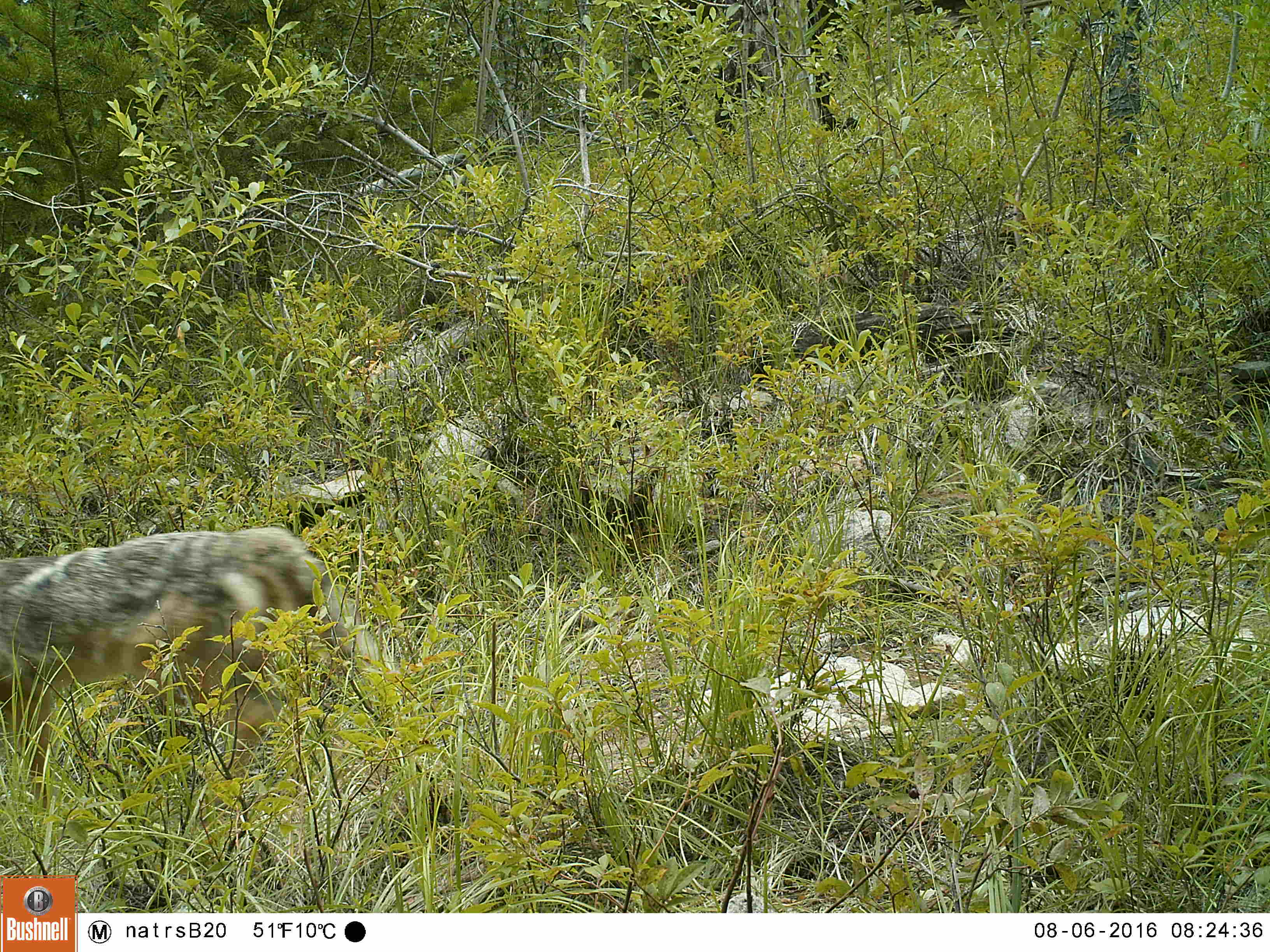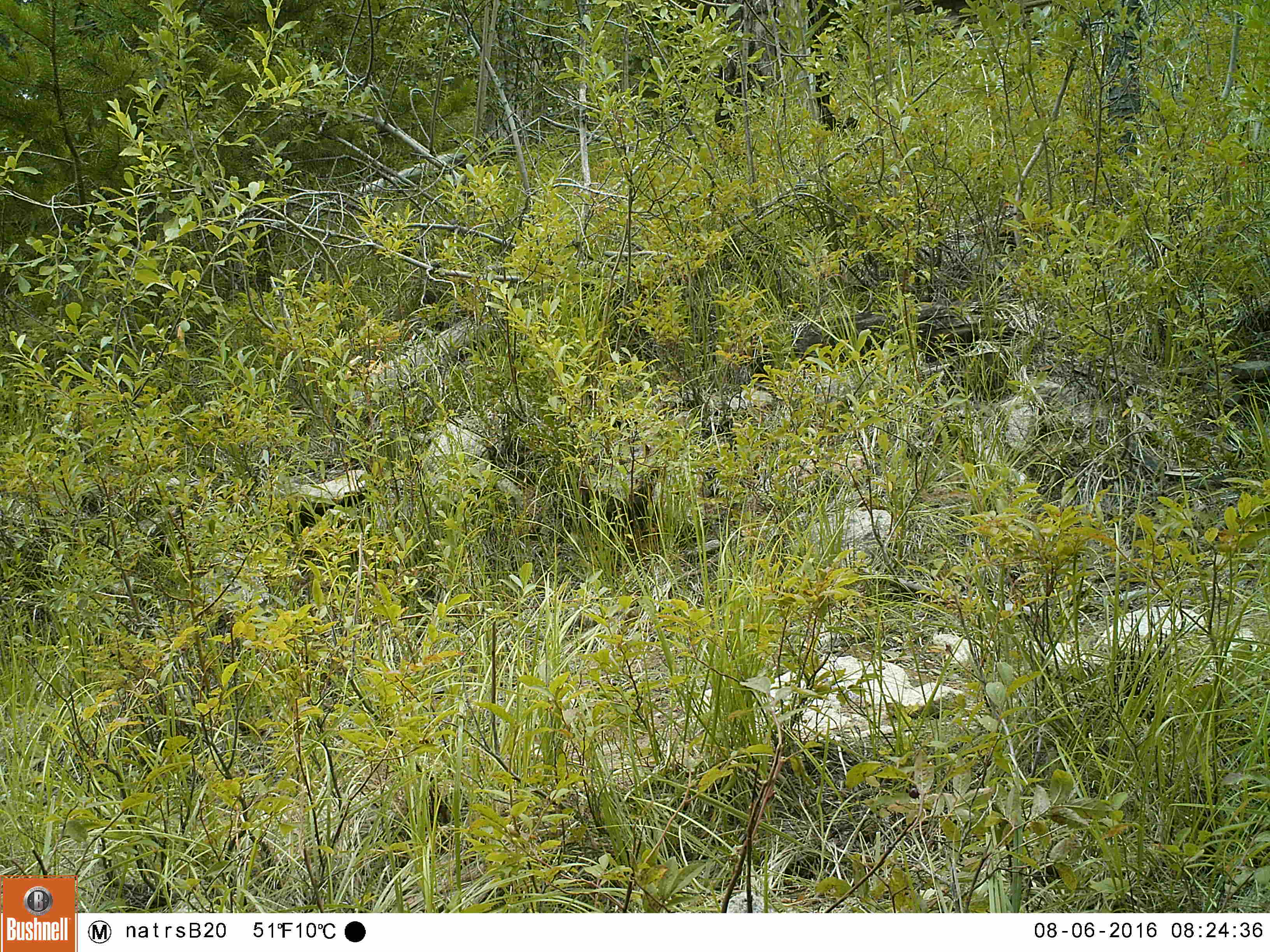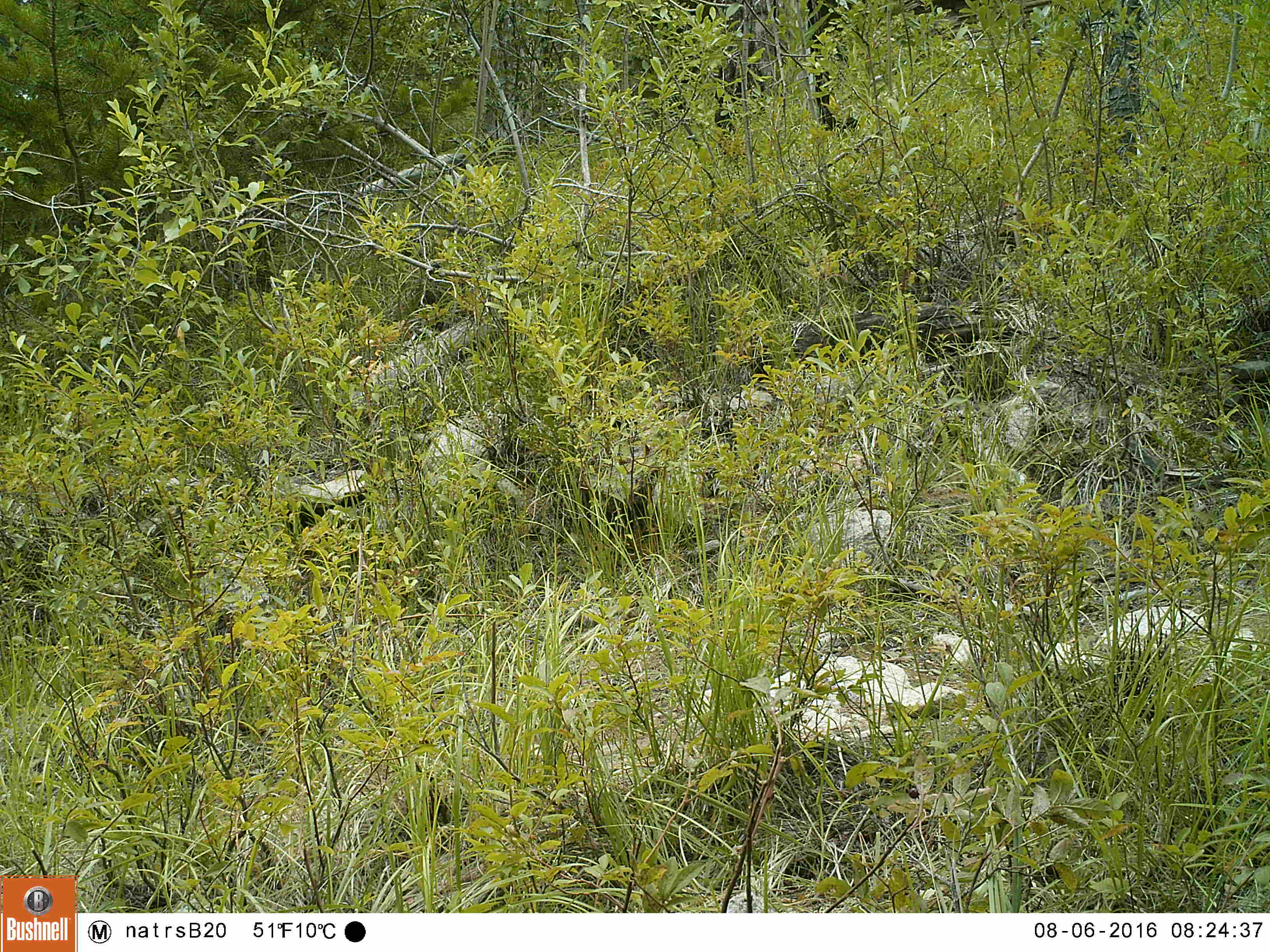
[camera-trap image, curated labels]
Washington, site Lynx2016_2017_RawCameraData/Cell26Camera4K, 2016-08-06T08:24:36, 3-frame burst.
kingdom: Animalia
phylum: Chordata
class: Mammalia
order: Carnivora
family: Canidae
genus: Canis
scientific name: Canis latrans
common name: coyote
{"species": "Canis latrans (coyote)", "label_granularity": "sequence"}